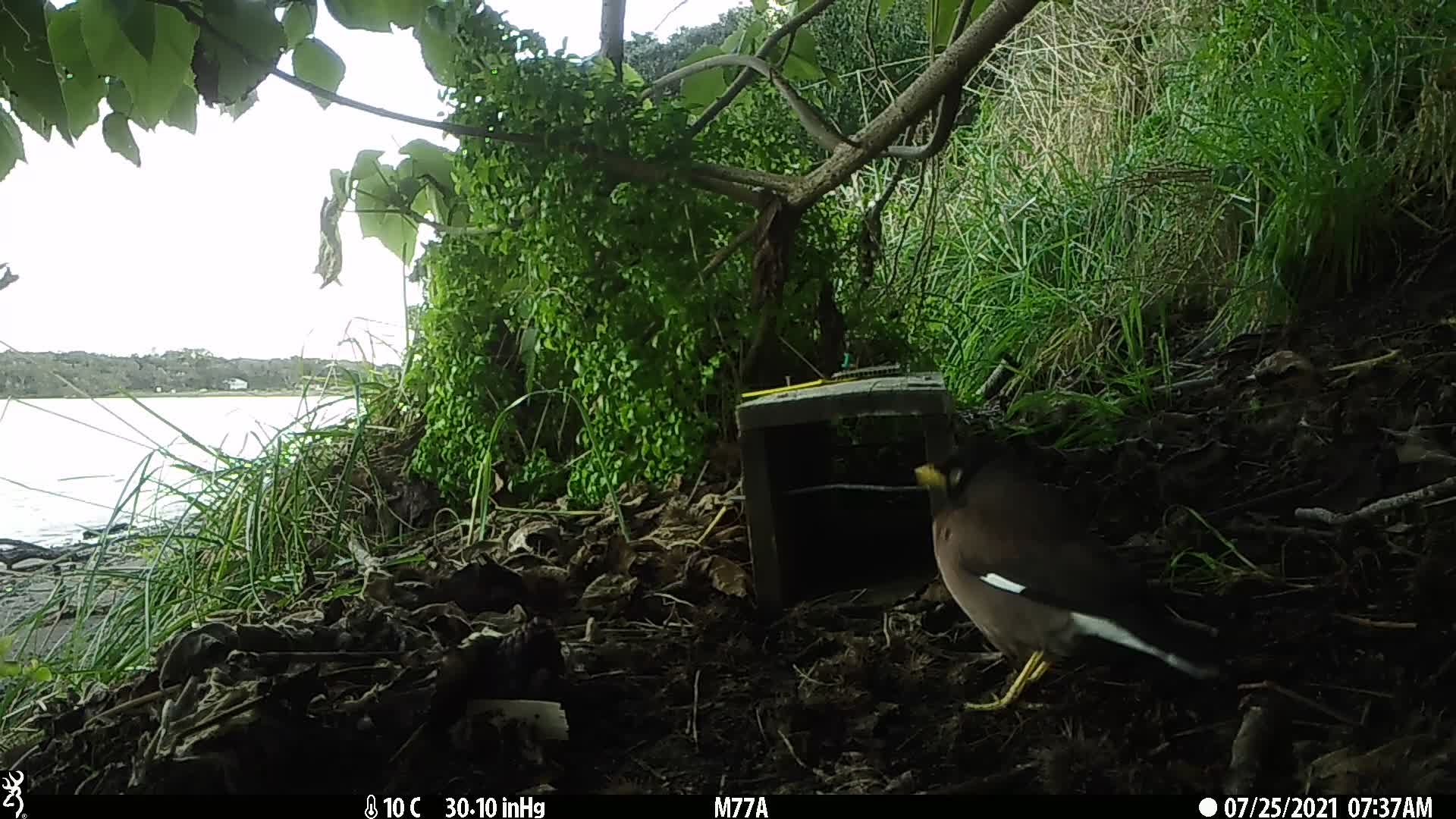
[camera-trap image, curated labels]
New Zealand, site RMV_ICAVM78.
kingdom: Animalia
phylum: Chordata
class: Aves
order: Passeriformes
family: Sturnidae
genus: Acridotheres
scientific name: Acridotheres tristis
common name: common myna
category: myna